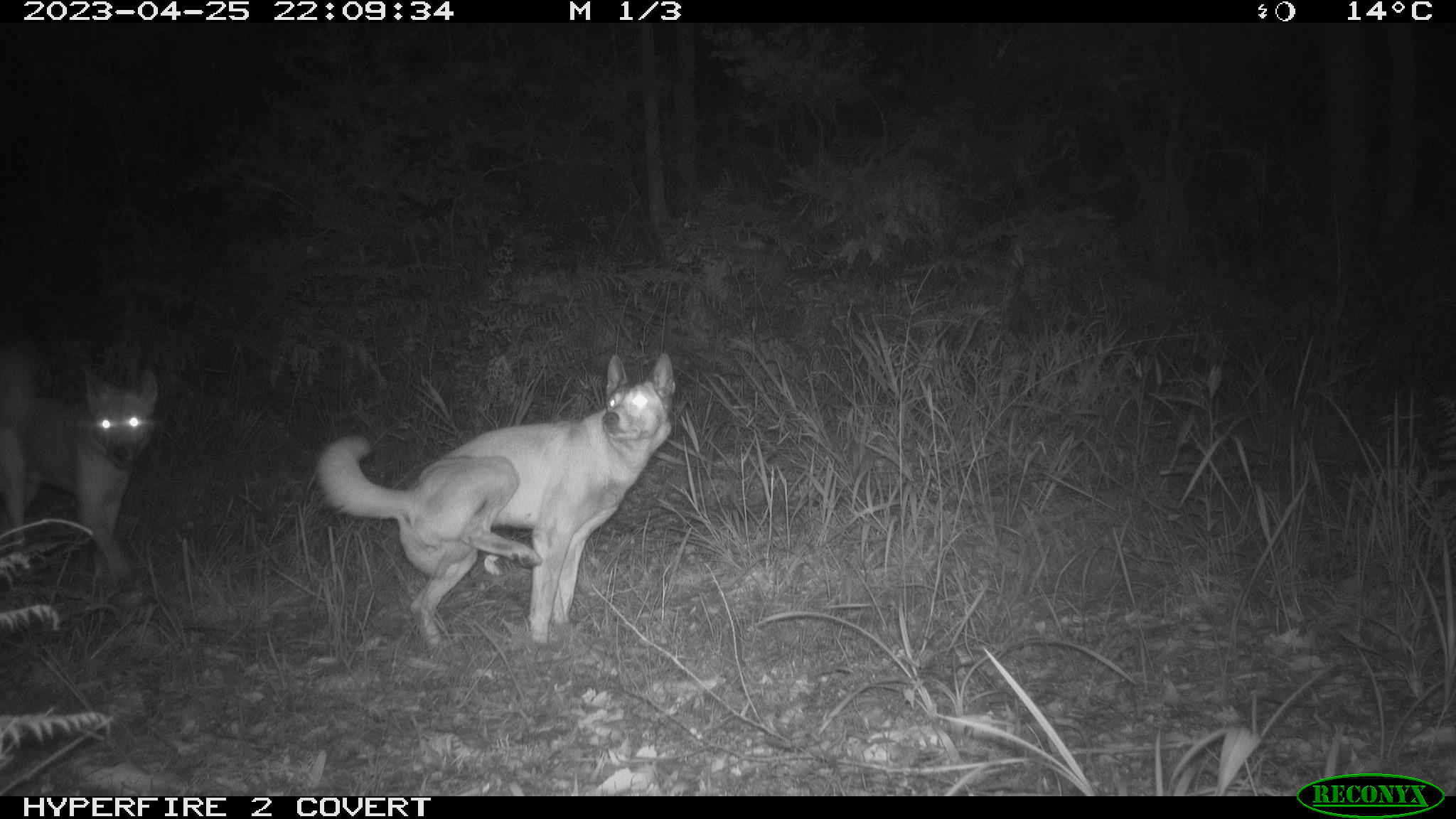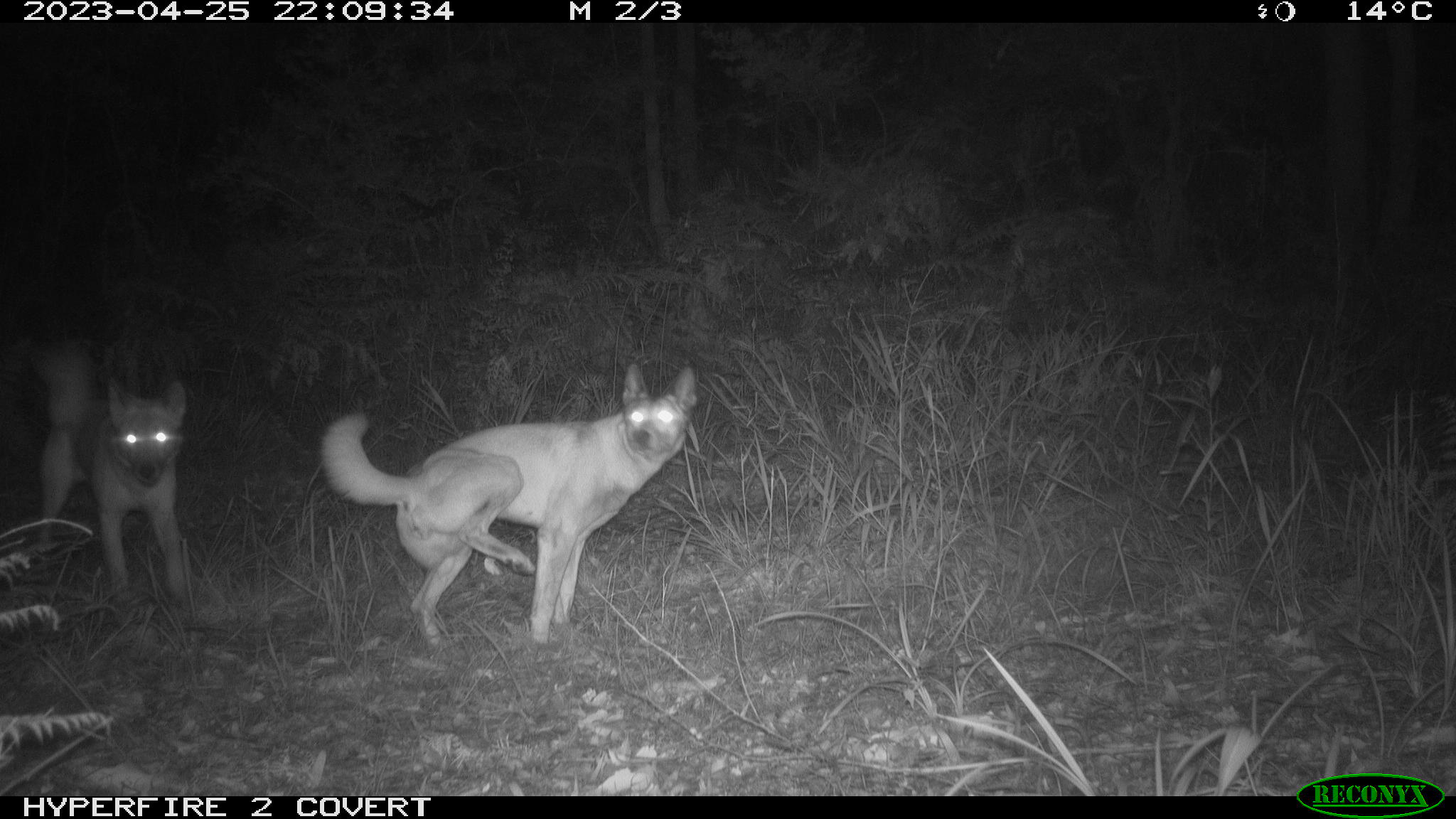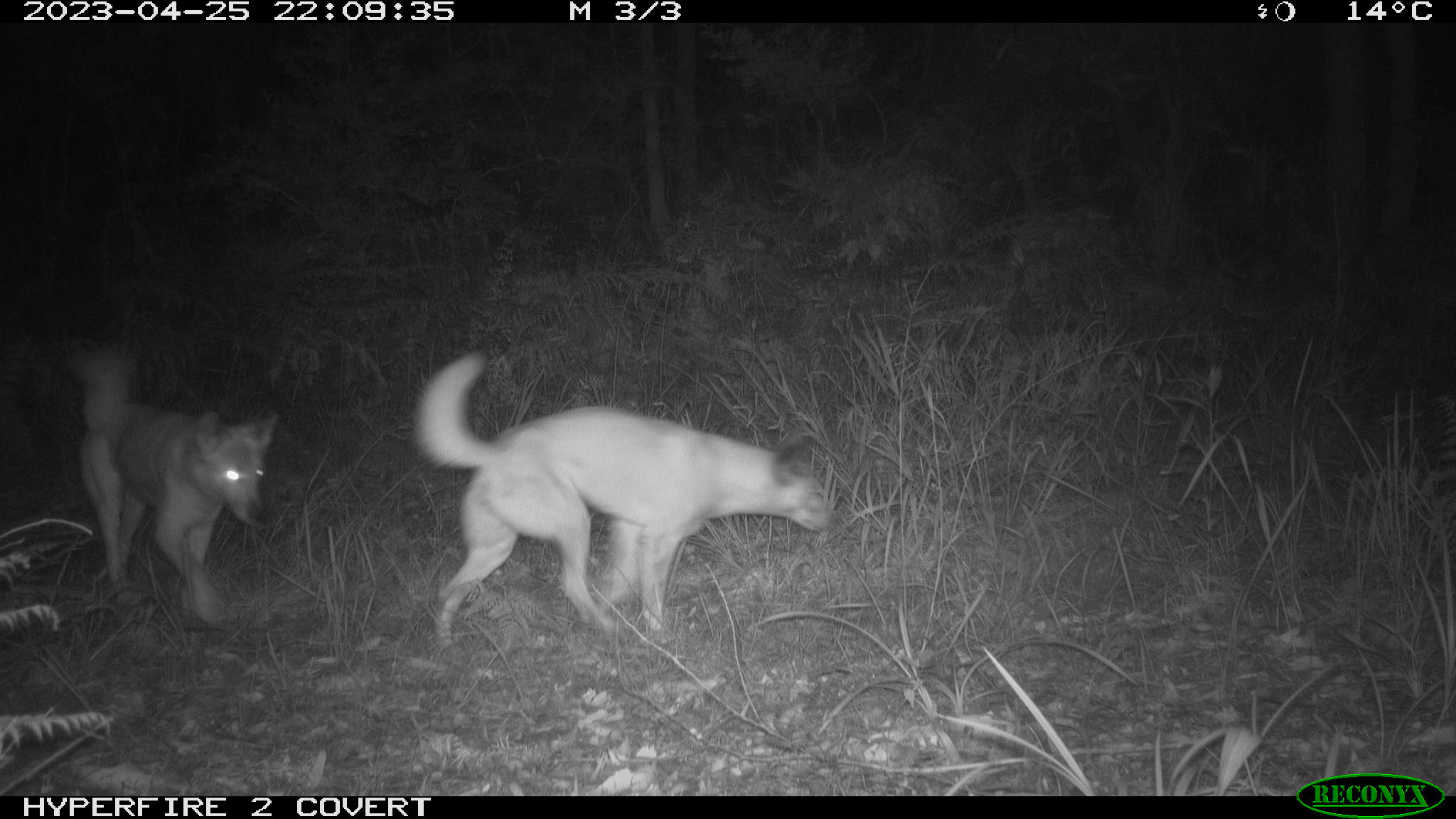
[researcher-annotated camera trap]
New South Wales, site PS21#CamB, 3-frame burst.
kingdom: Animalia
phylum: Chordata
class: Mammalia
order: Carnivora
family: Canidae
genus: Canis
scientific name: Canis familiaris dingo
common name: dingo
Dingo (Canis familiaris dingo).